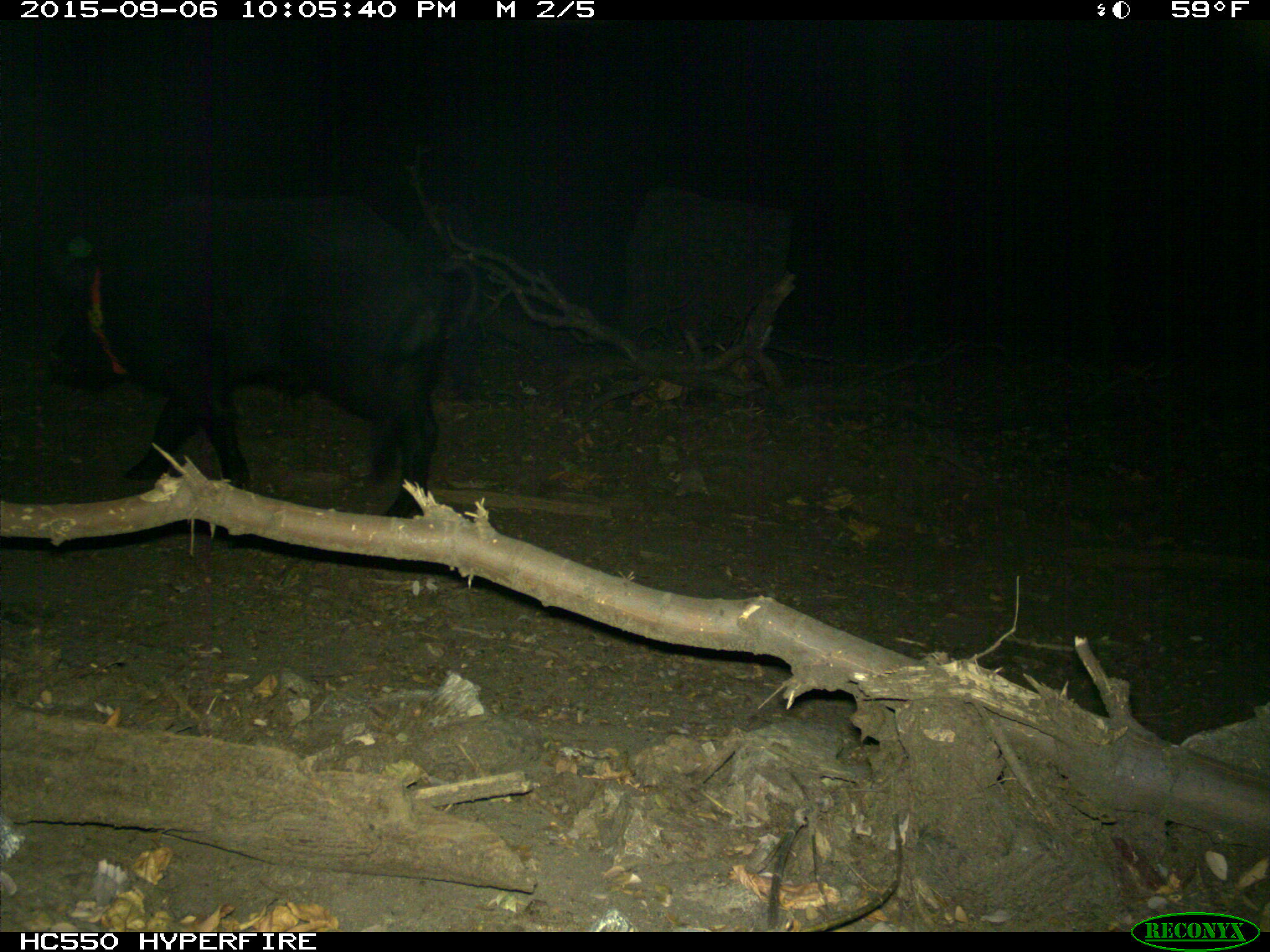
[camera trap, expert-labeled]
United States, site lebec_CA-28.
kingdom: Animalia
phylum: Chordata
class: Mammalia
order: Artiodactyla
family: Suidae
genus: Sus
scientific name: Sus scrofa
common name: wild boar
Sus scrofa (wild boar).